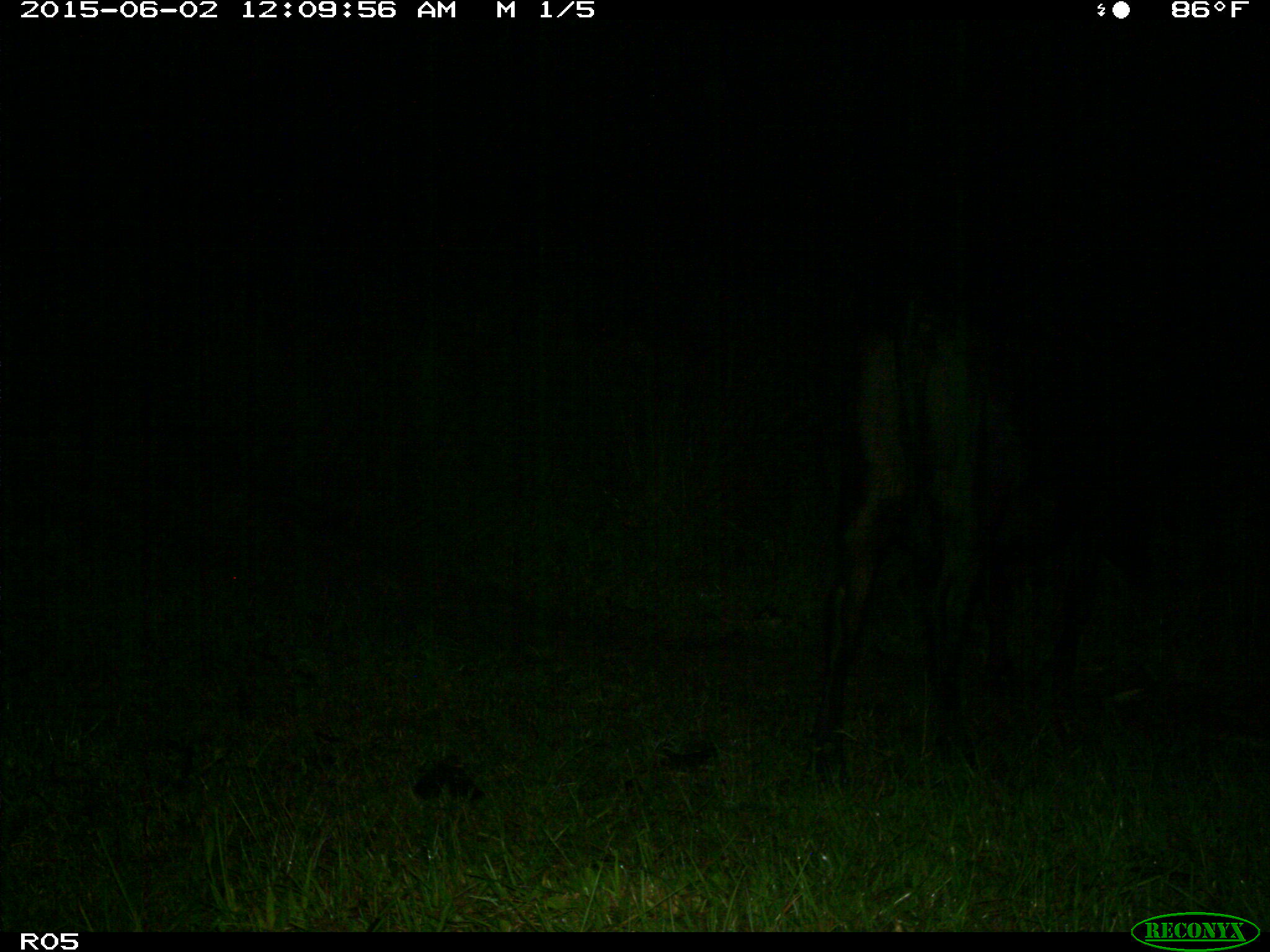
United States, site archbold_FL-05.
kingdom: Animalia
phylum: Chordata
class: Mammalia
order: Artiodactyla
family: Bovidae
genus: Bos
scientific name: Bos taurus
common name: domestic cow